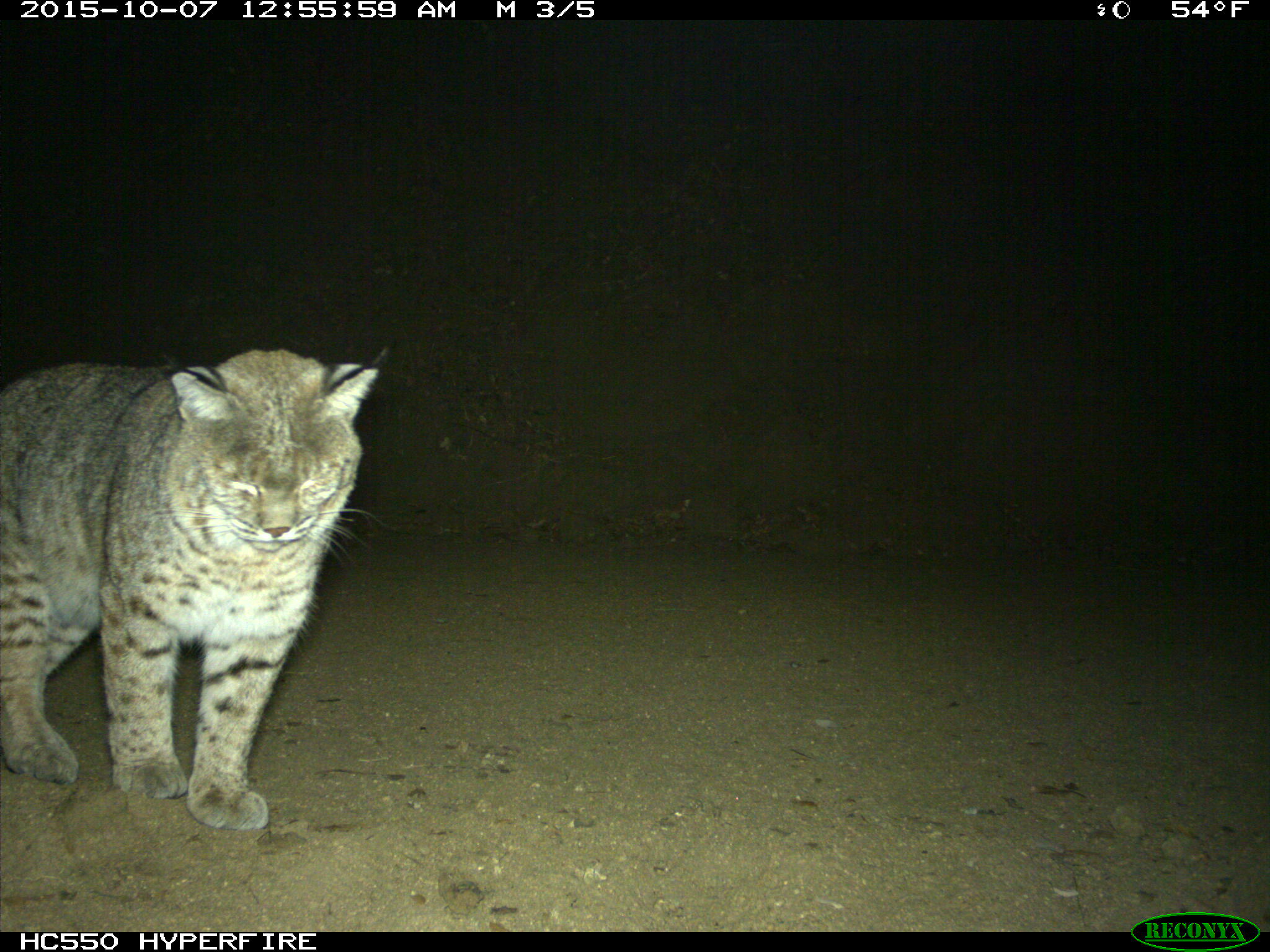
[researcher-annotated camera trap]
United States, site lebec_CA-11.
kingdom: Animalia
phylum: Chordata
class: Mammalia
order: Carnivora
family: Felidae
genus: Lynx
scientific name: Lynx rufus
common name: bobcat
Lynx rufus (bobcat).